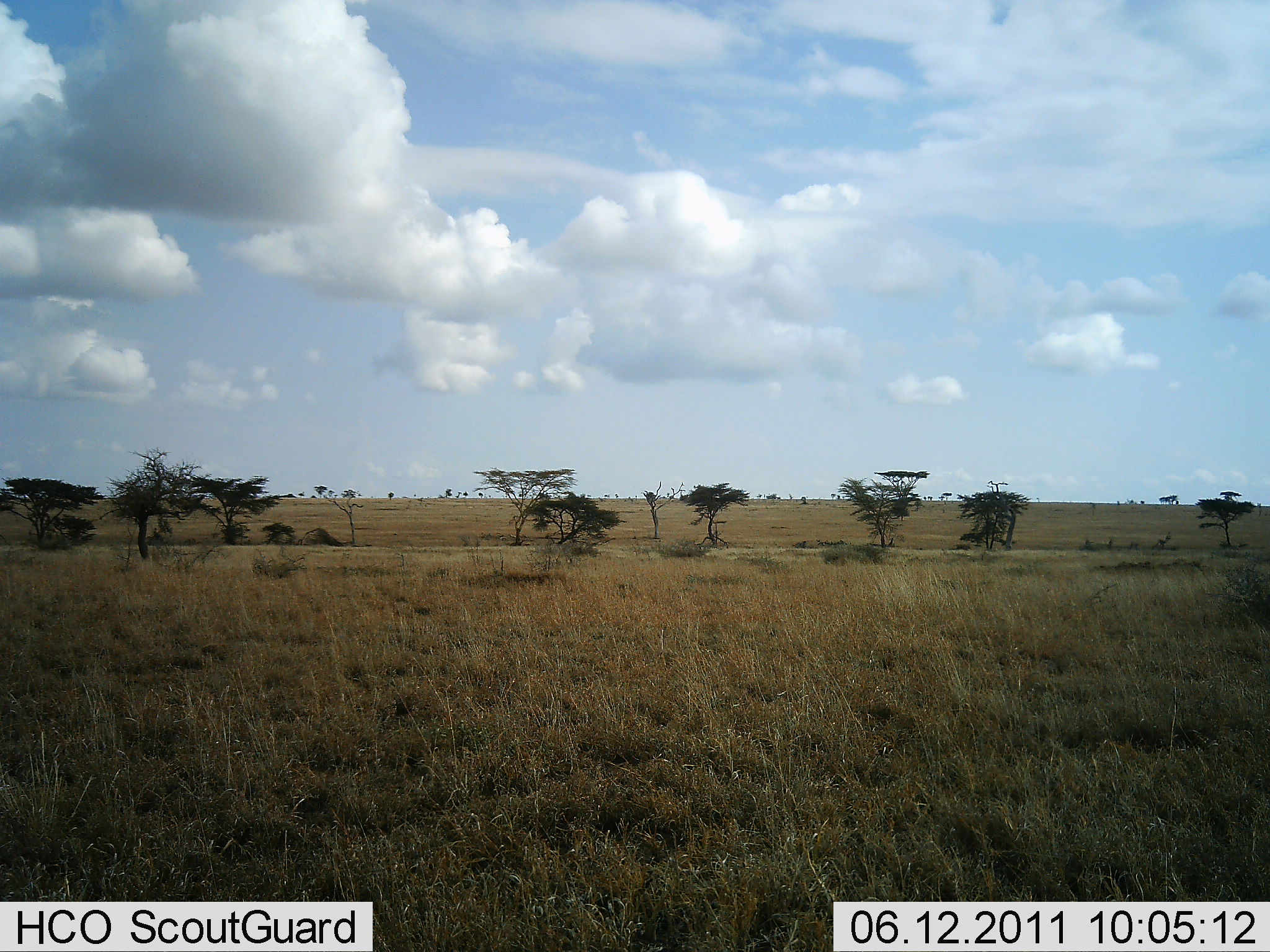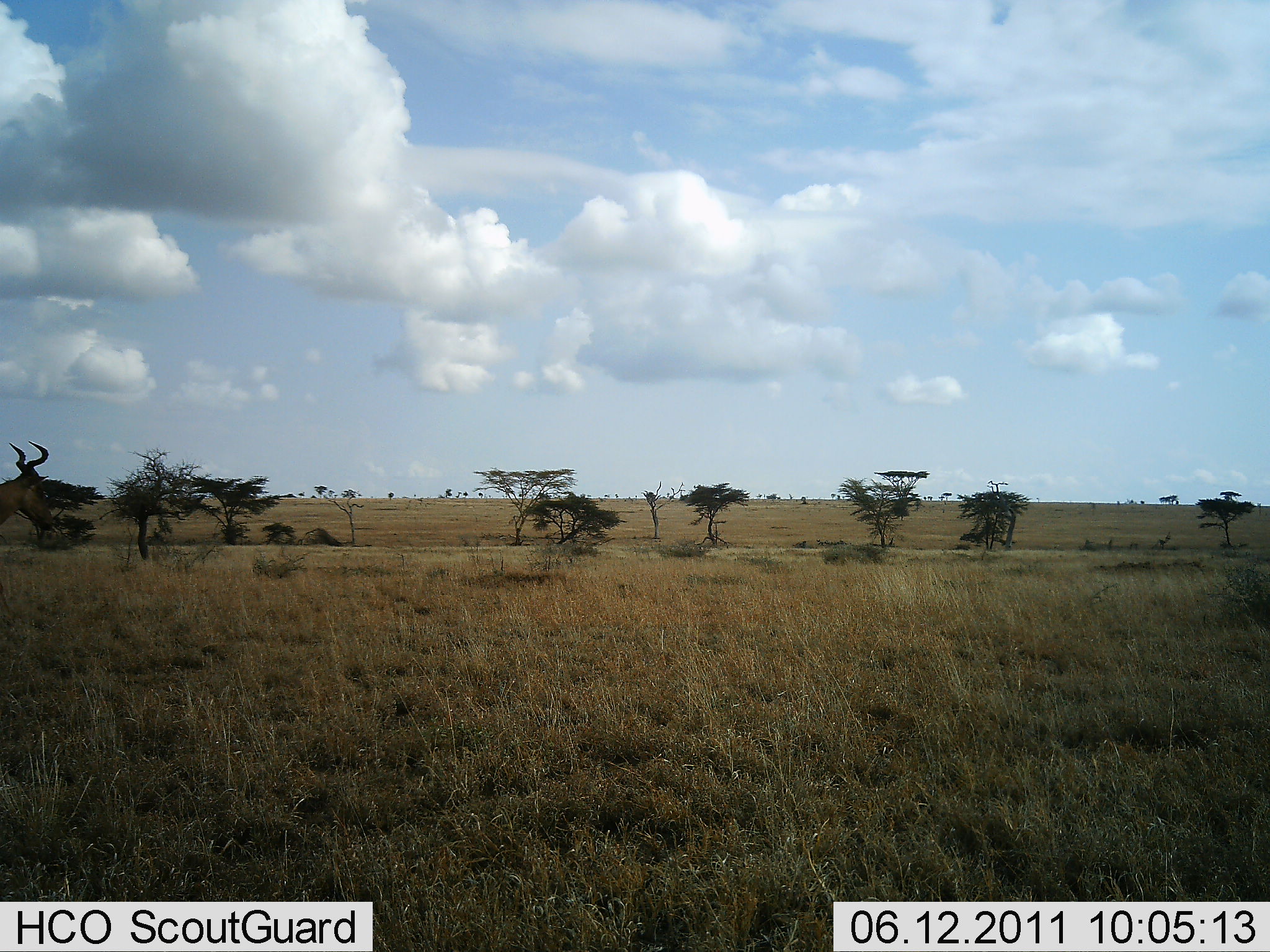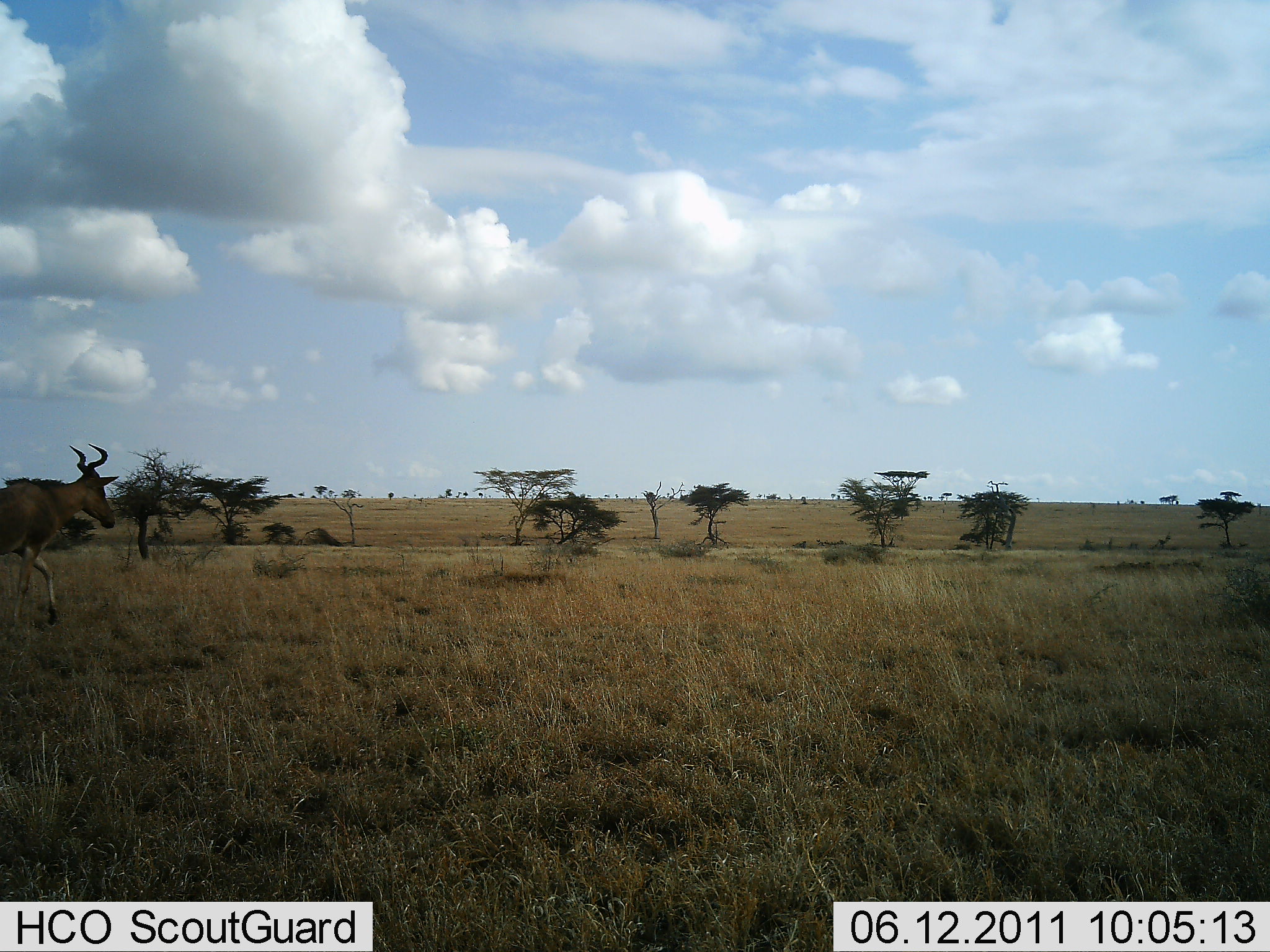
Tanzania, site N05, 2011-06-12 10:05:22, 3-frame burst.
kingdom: Animalia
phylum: Chordata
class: Mammalia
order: Artiodactyla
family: Bovidae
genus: Alcelaphus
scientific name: Alcelaphus buselaphus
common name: hartebeest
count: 1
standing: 0%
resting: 0%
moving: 100%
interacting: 0%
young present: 0%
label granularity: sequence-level